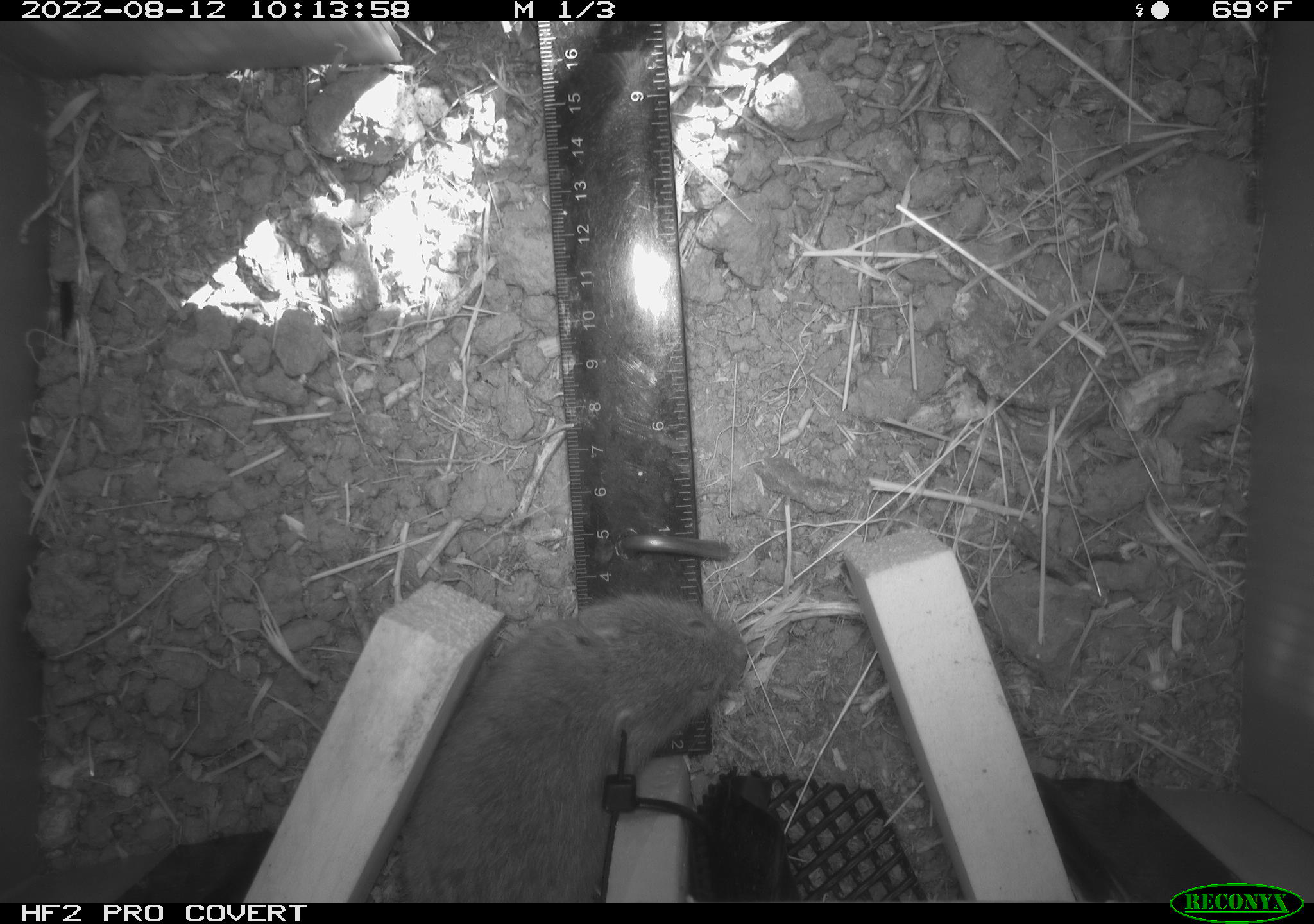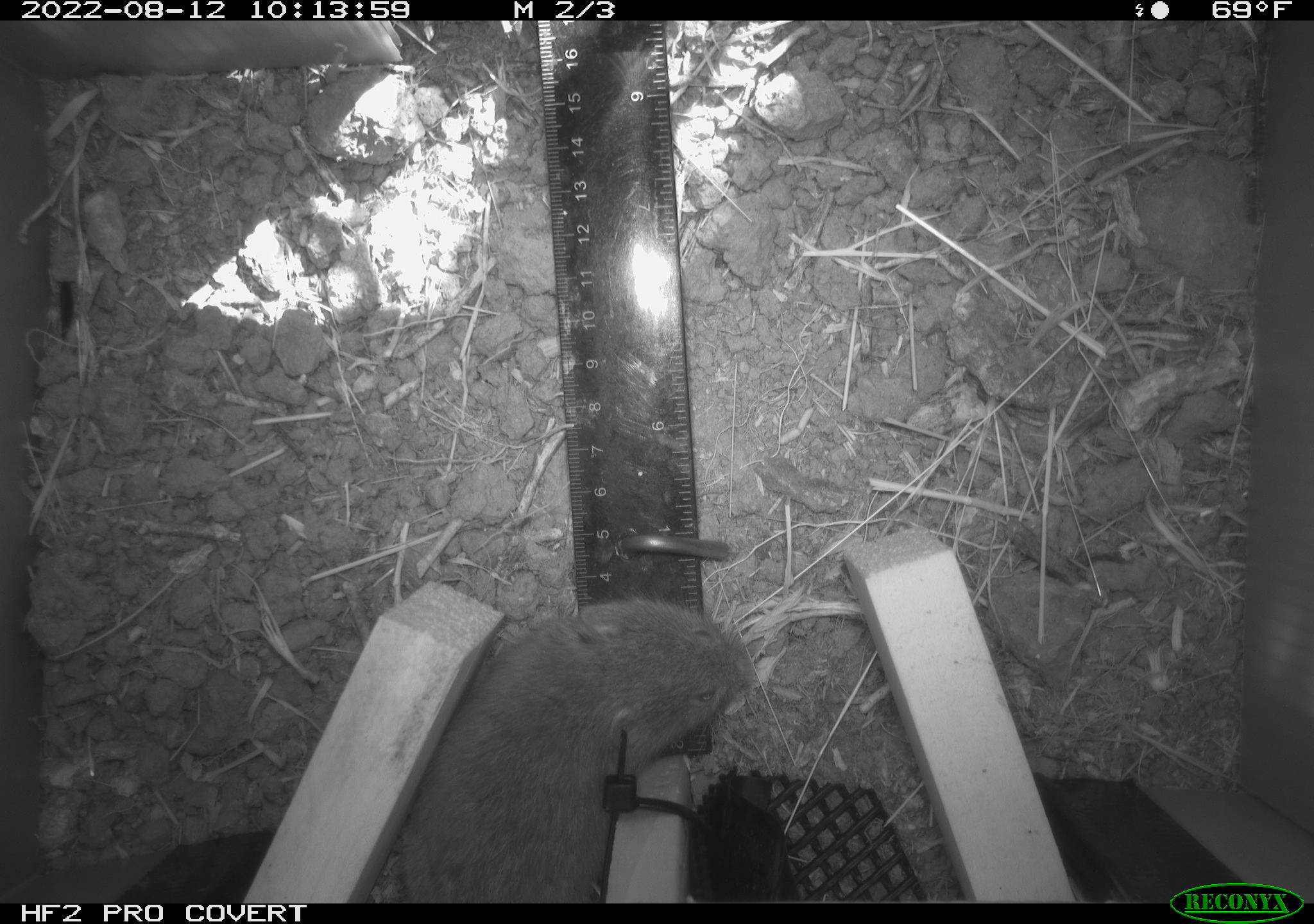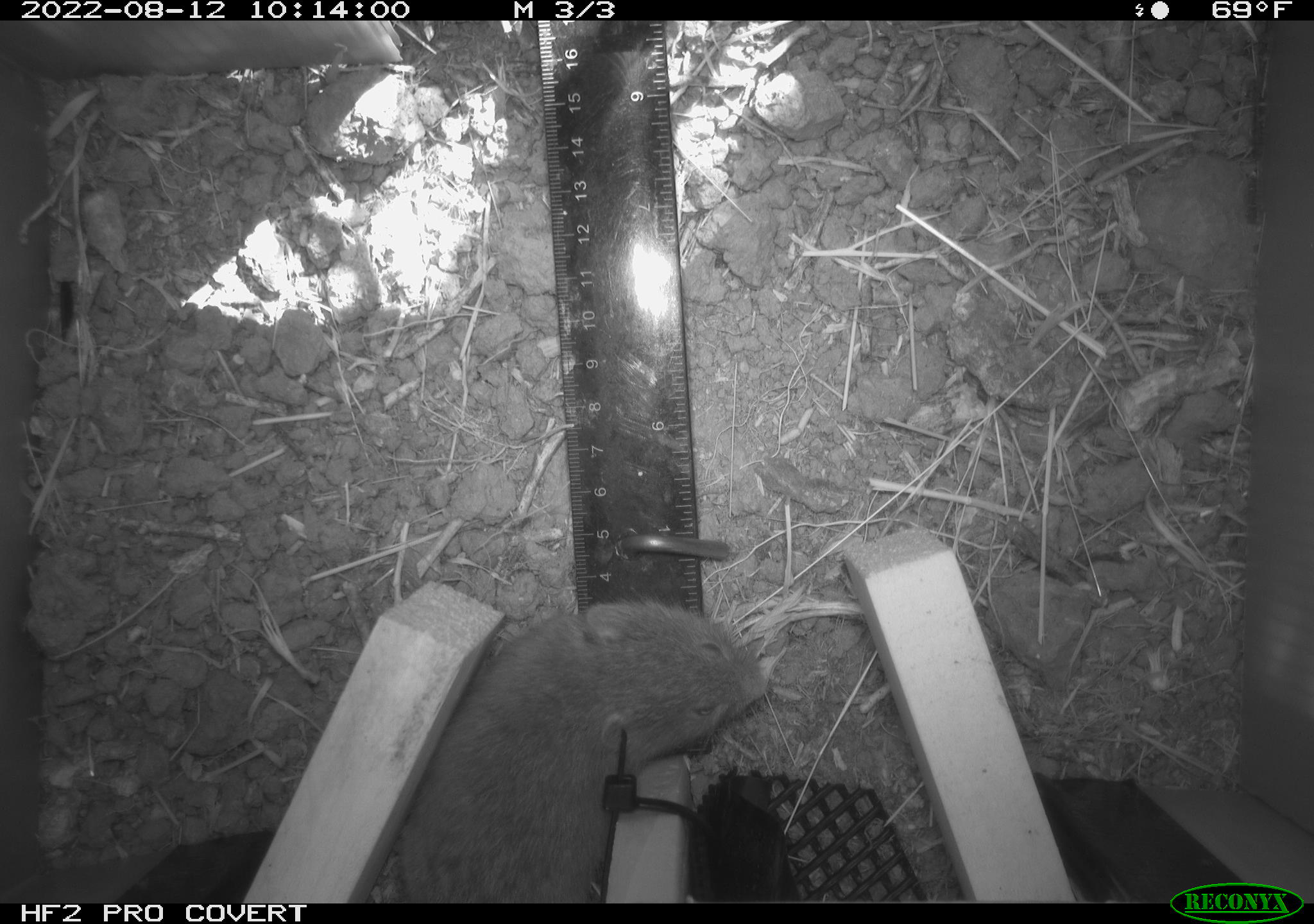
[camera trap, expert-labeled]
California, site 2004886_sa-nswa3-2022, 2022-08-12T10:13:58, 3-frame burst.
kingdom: Animalia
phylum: Chordata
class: Mammalia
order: Rodentia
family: Cricetidae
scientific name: Cricetidae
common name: hamsters, voles, lemmings, and allies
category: cricetidae family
Cricetidae family (hamsters, voles, lemmings, and allies) (Cricetidae).